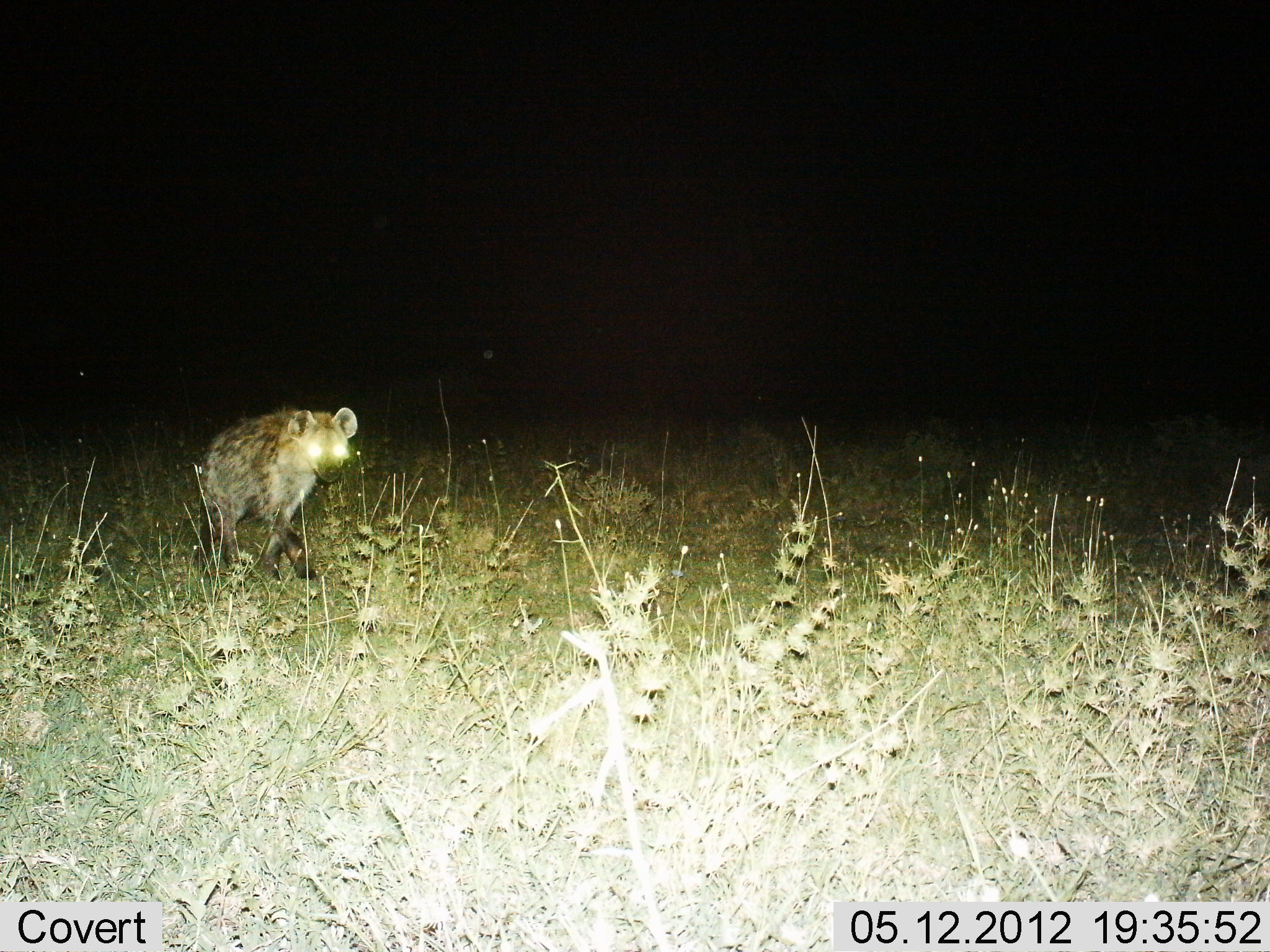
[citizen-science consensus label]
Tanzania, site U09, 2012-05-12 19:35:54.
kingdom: Animalia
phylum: Chordata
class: Mammalia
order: Carnivora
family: Hyaenidae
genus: Crocuta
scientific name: Crocuta crocuta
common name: spotted hyena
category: hyenaspotted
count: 1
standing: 0%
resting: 0%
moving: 100%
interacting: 0%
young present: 0%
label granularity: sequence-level